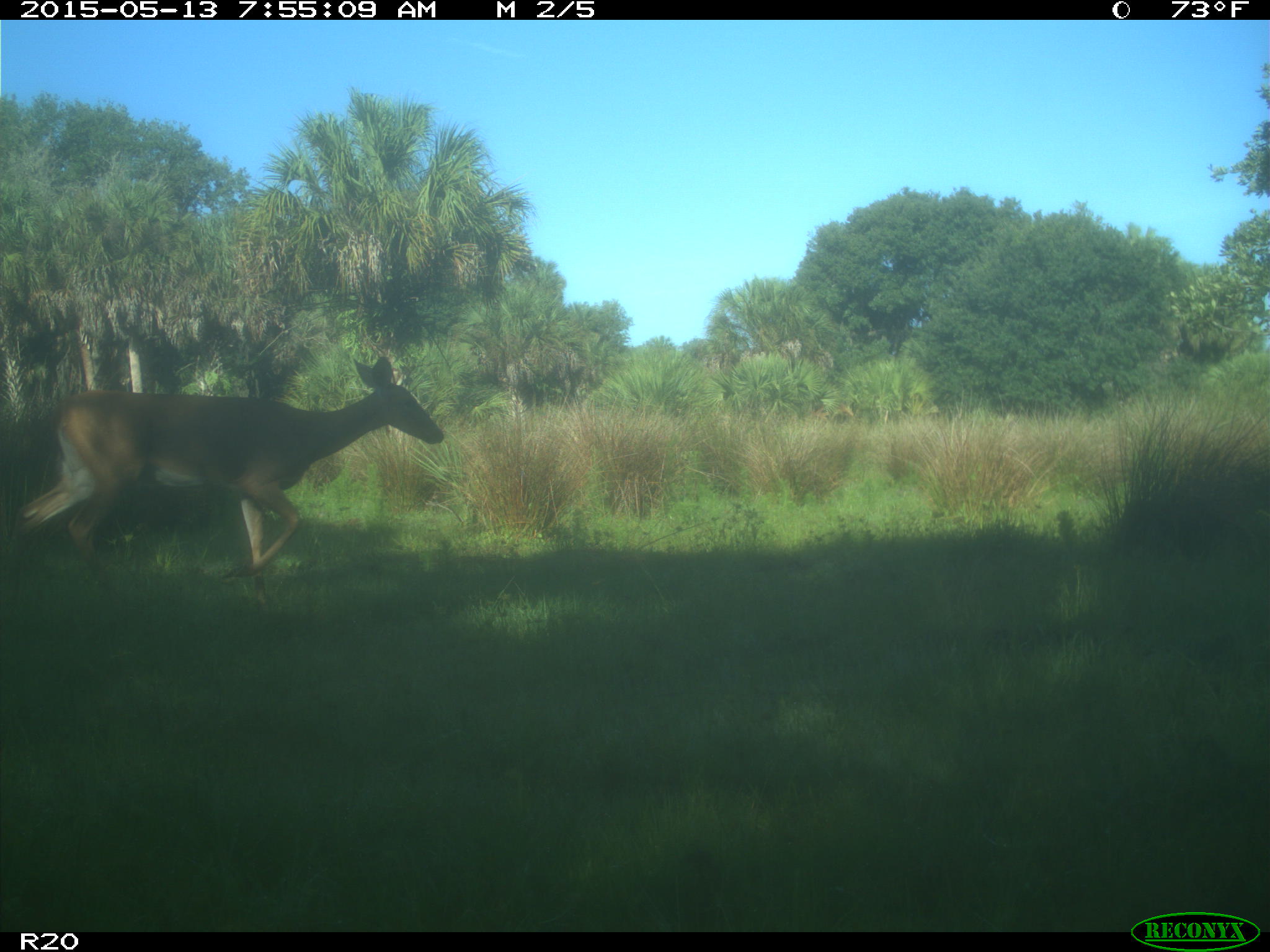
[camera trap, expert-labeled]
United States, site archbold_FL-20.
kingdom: Animalia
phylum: Chordata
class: Mammalia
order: Artiodactyla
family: Cervidae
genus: Odocoileus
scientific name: Odocoileus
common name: deer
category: unidentified deer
Unidentified deer (deer) (Odocoileus).